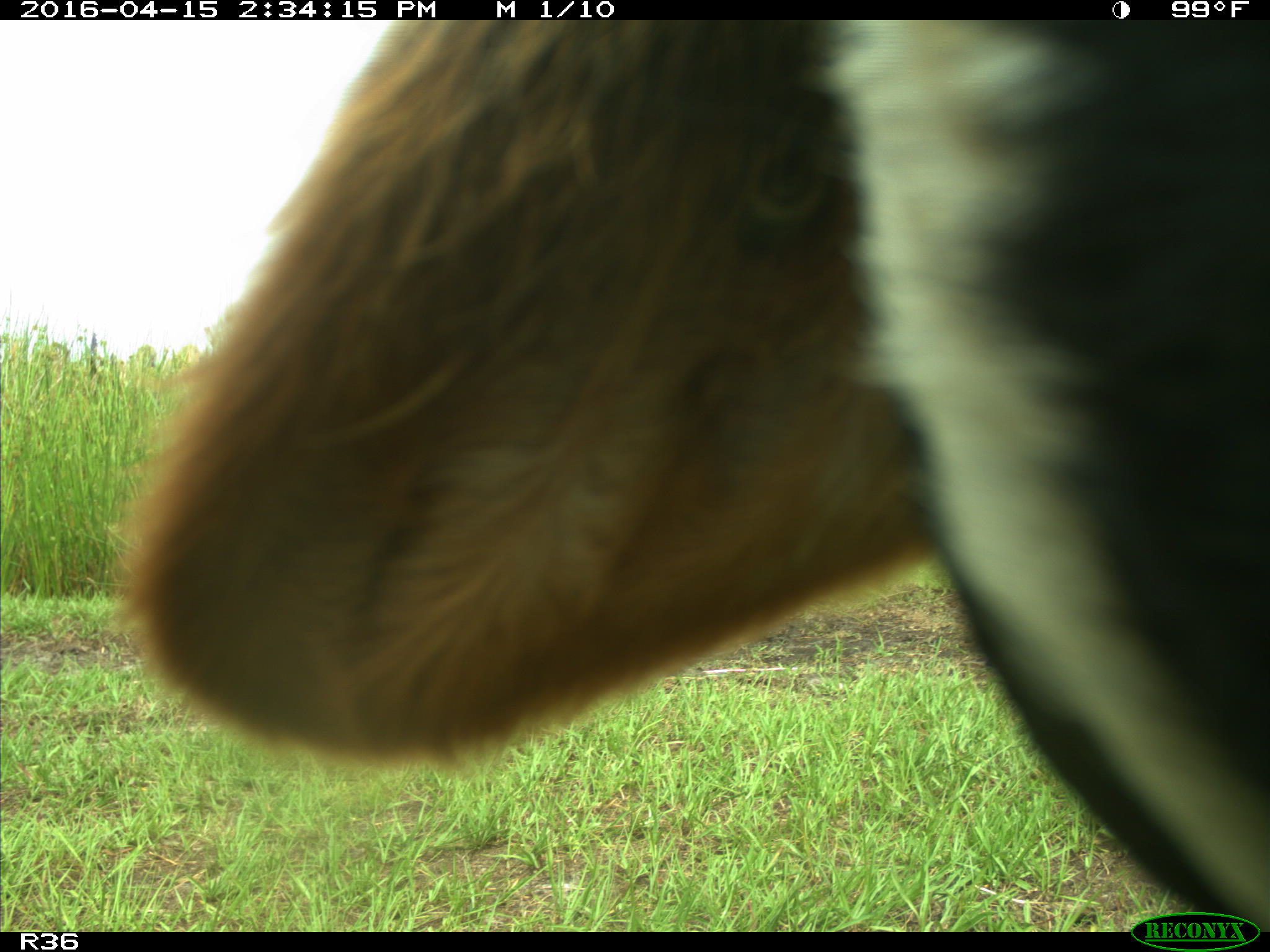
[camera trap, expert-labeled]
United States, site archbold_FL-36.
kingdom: Animalia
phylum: Chordata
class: Mammalia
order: Artiodactyla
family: Bovidae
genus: Bos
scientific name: Bos taurus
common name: domestic cow